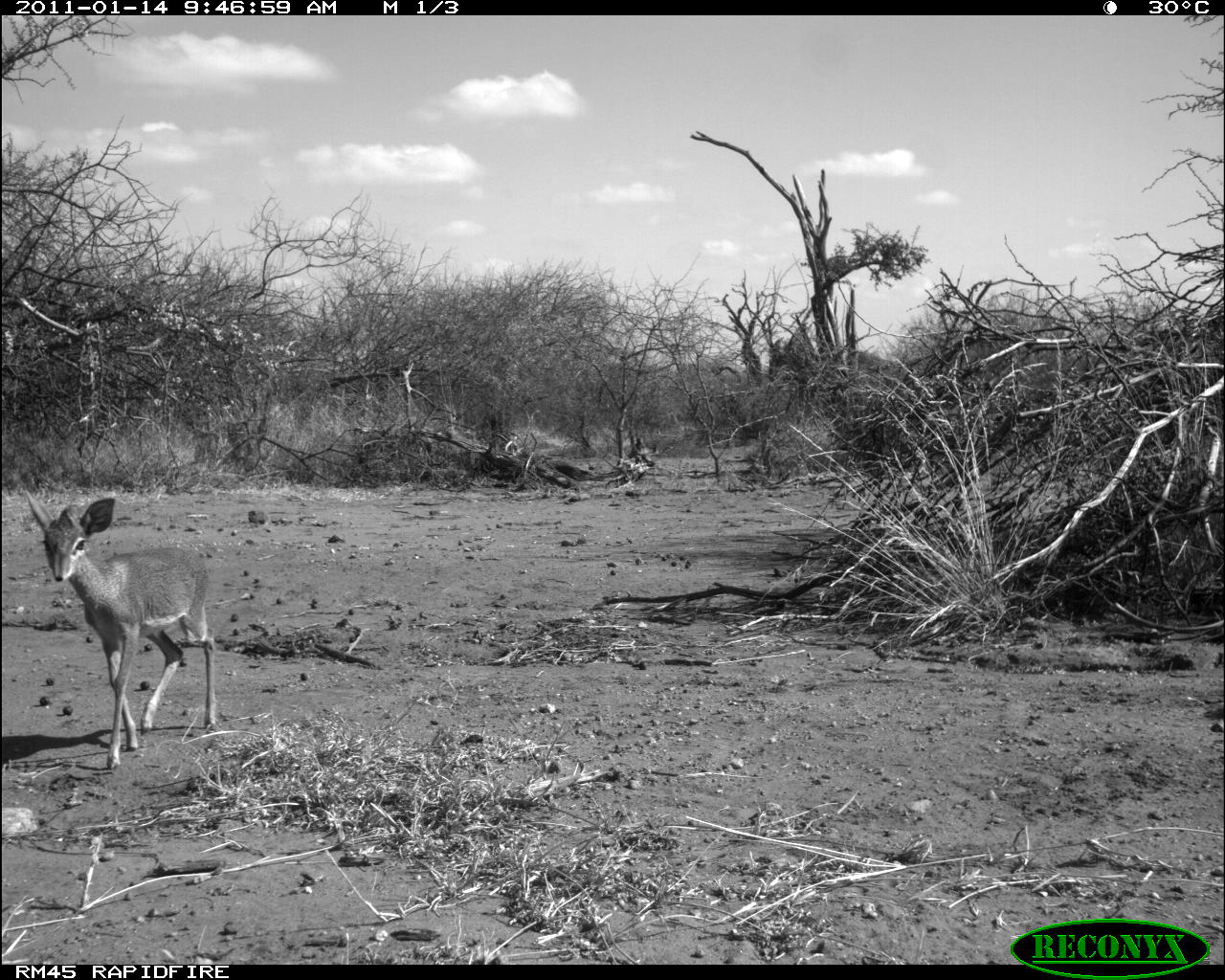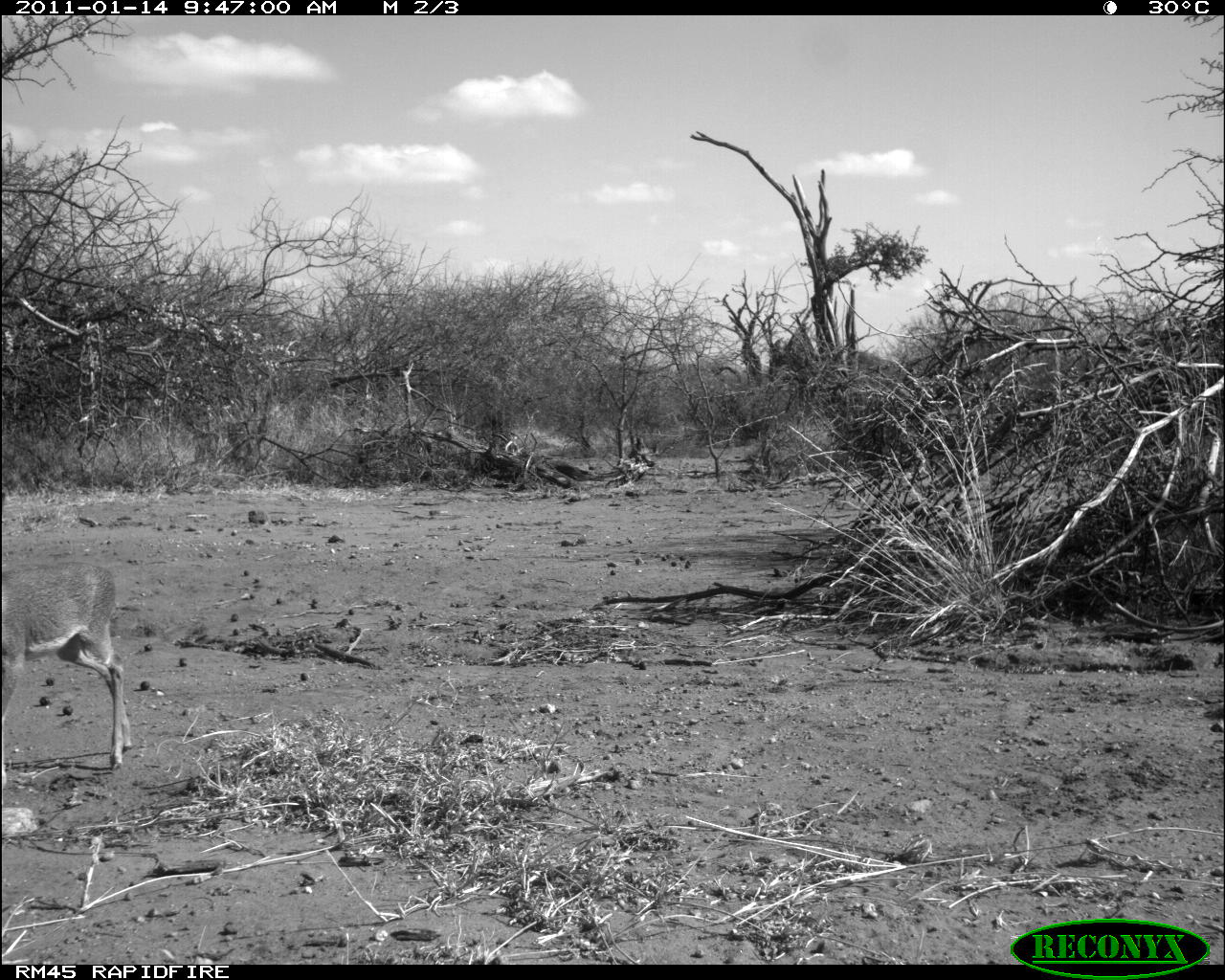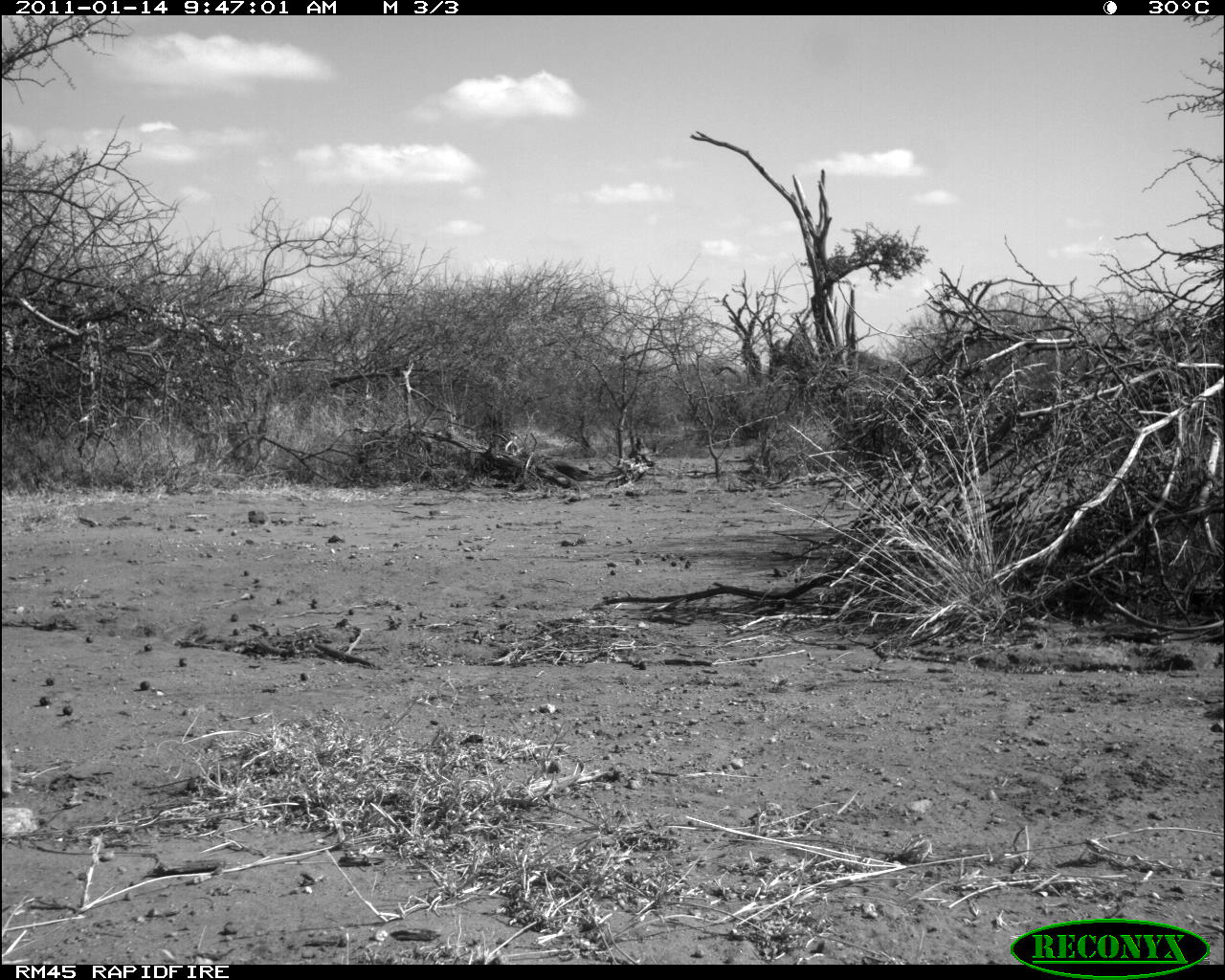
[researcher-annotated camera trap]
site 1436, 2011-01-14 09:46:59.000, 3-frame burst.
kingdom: Animalia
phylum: Chordata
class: Mammalia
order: Artiodactyla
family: Bovidae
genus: Madoqua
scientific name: Madoqua guentheri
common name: günther's dik-dik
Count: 1.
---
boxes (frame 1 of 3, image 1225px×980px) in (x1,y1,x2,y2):
madoqua guentheri: (24,488,217,770)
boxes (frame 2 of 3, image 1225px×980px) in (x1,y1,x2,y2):
madoqua guentheri: (1,559,132,789)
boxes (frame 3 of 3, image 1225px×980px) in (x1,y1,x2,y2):
madoqua guentheri: (0,744,13,800)